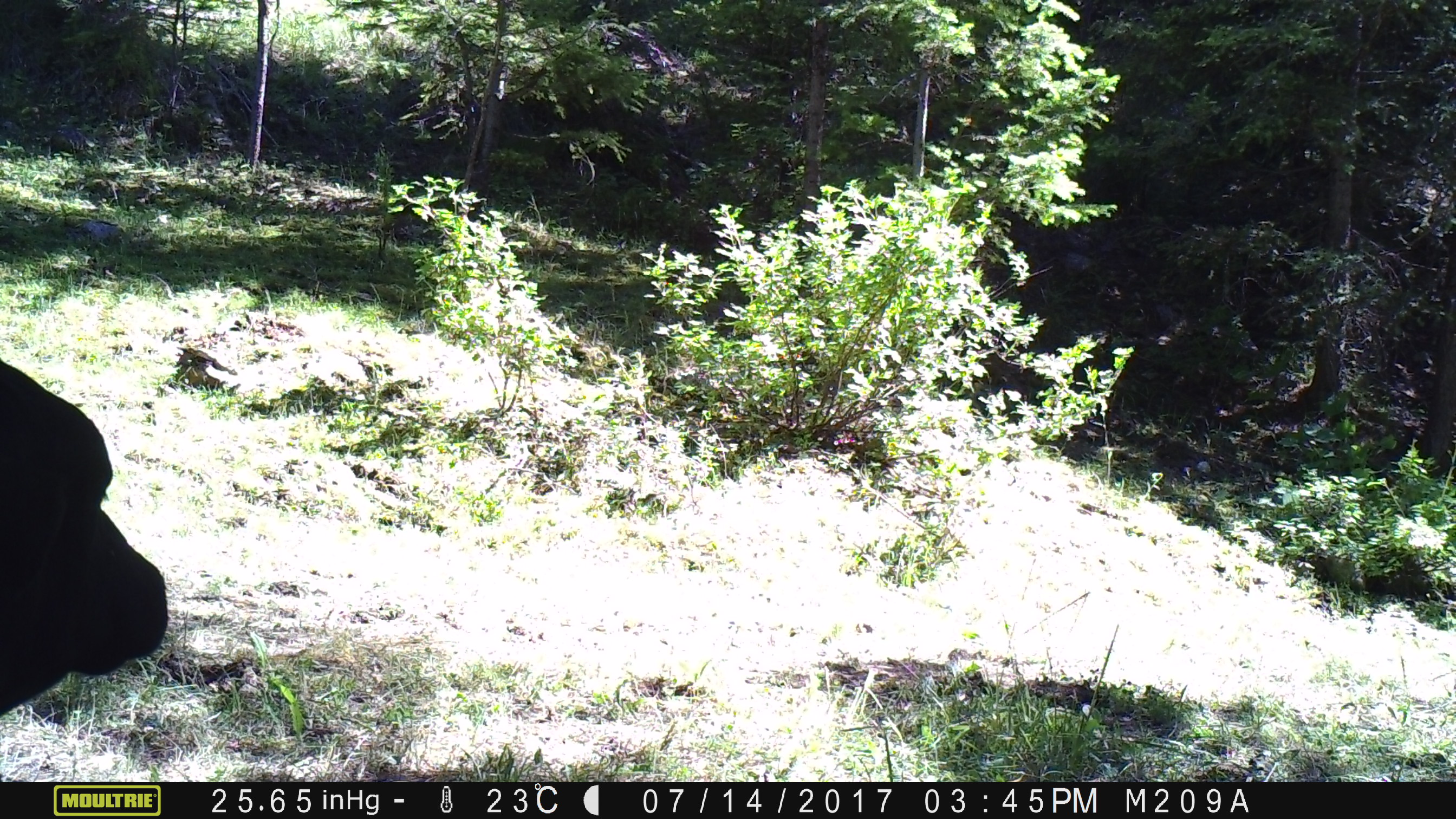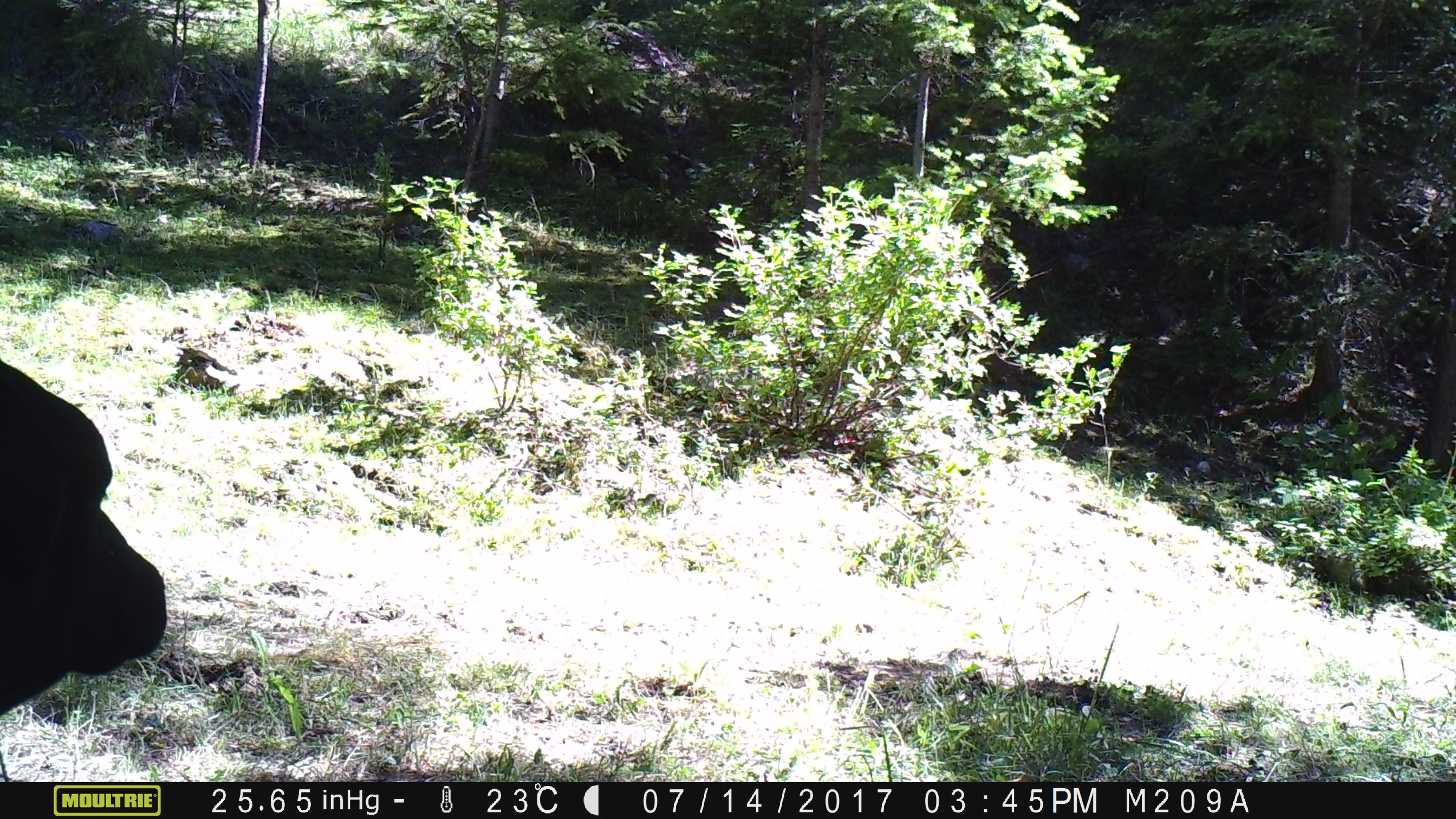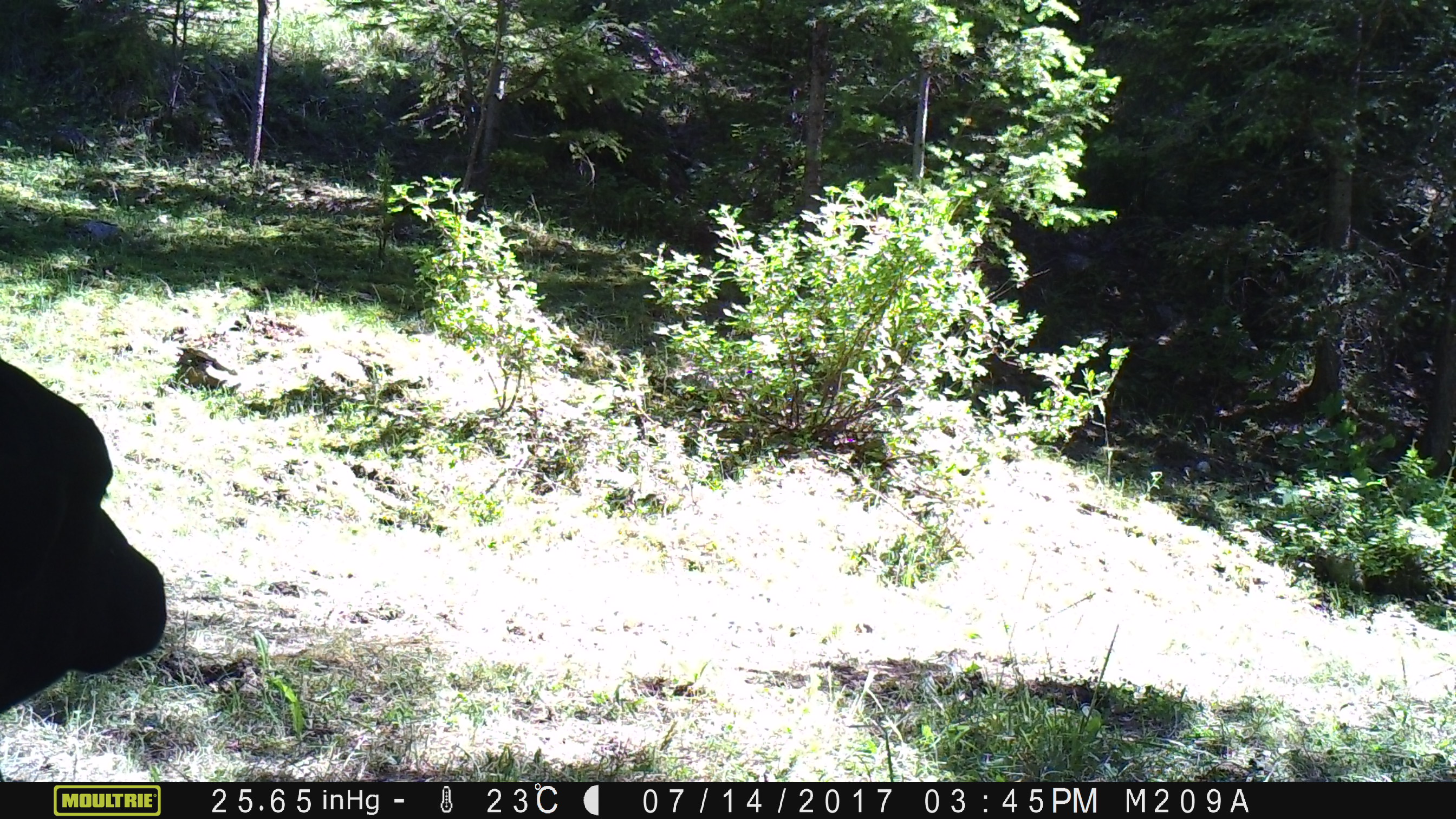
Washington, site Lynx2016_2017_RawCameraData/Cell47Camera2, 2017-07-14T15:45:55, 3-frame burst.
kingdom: Animalia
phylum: Chordata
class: Mammalia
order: Artiodactyla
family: Bovidae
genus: Bos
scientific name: Bos taurus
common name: domestic cattle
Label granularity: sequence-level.